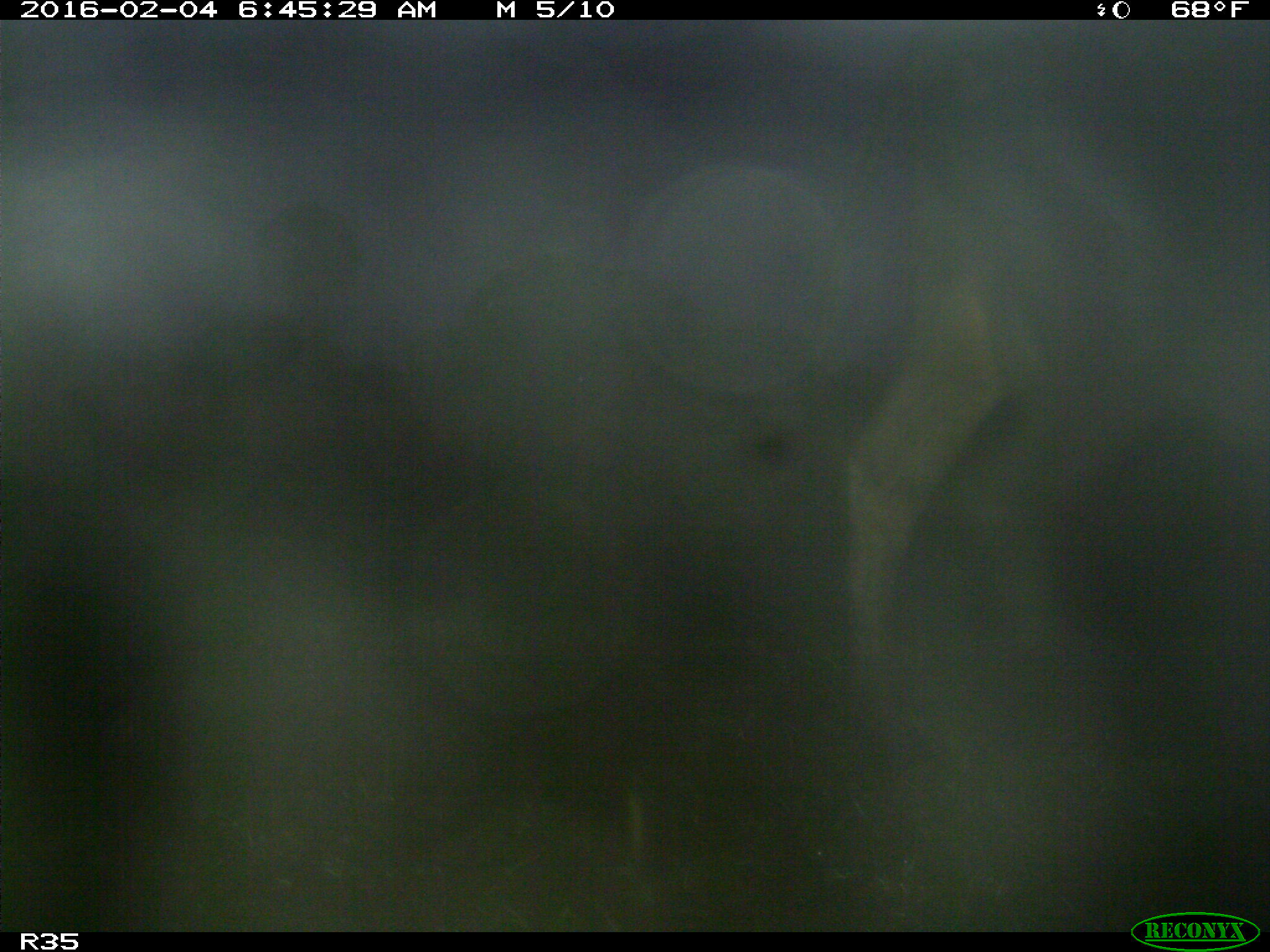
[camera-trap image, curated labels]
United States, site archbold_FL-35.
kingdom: Animalia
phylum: Chordata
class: Mammalia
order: Artiodactyla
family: Bovidae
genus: Bos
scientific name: Bos taurus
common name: domestic cow